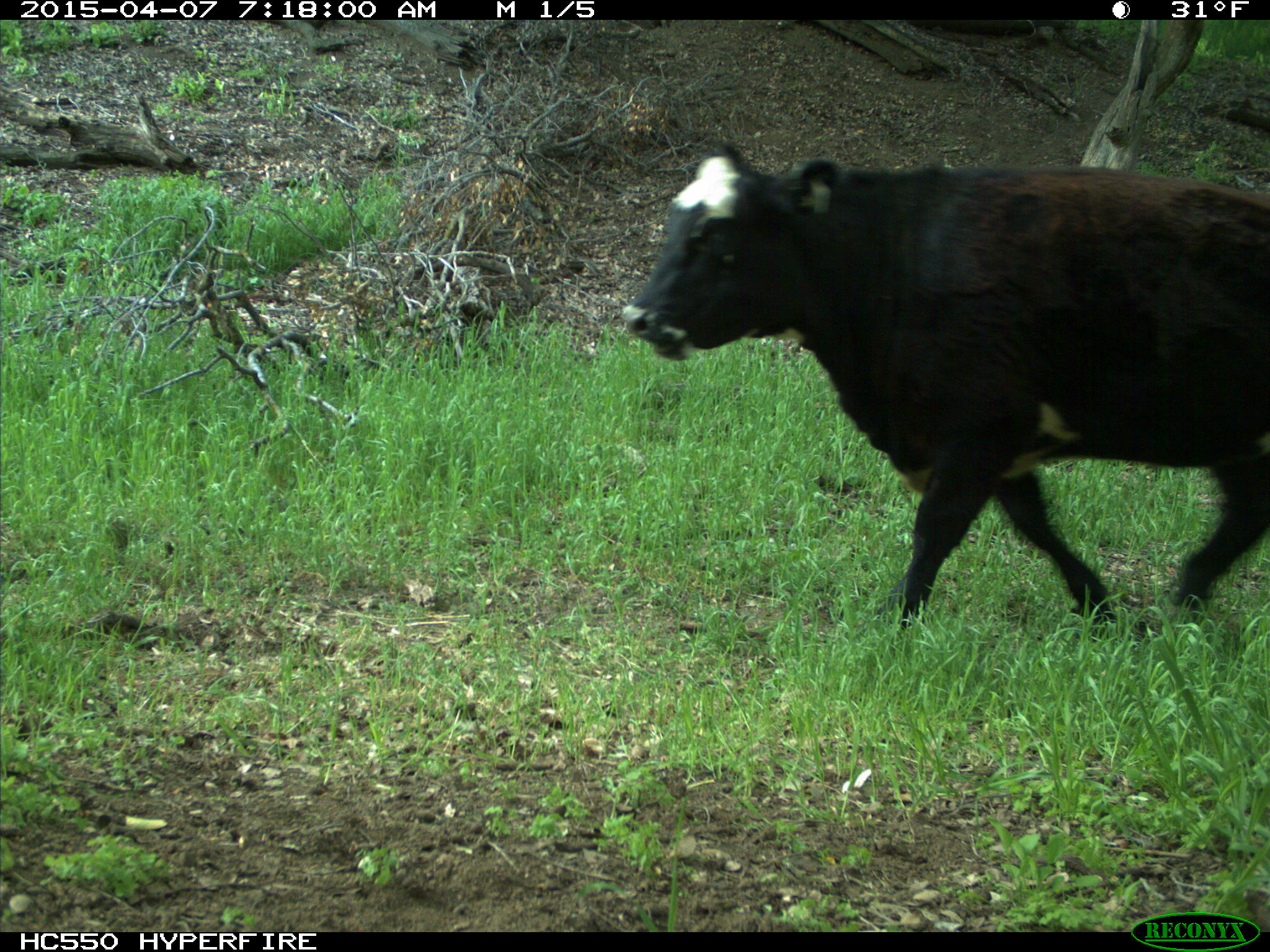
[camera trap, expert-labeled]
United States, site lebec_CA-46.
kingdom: Animalia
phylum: Chordata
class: Mammalia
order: Artiodactyla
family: Bovidae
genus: Bos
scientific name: Bos taurus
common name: domestic cow